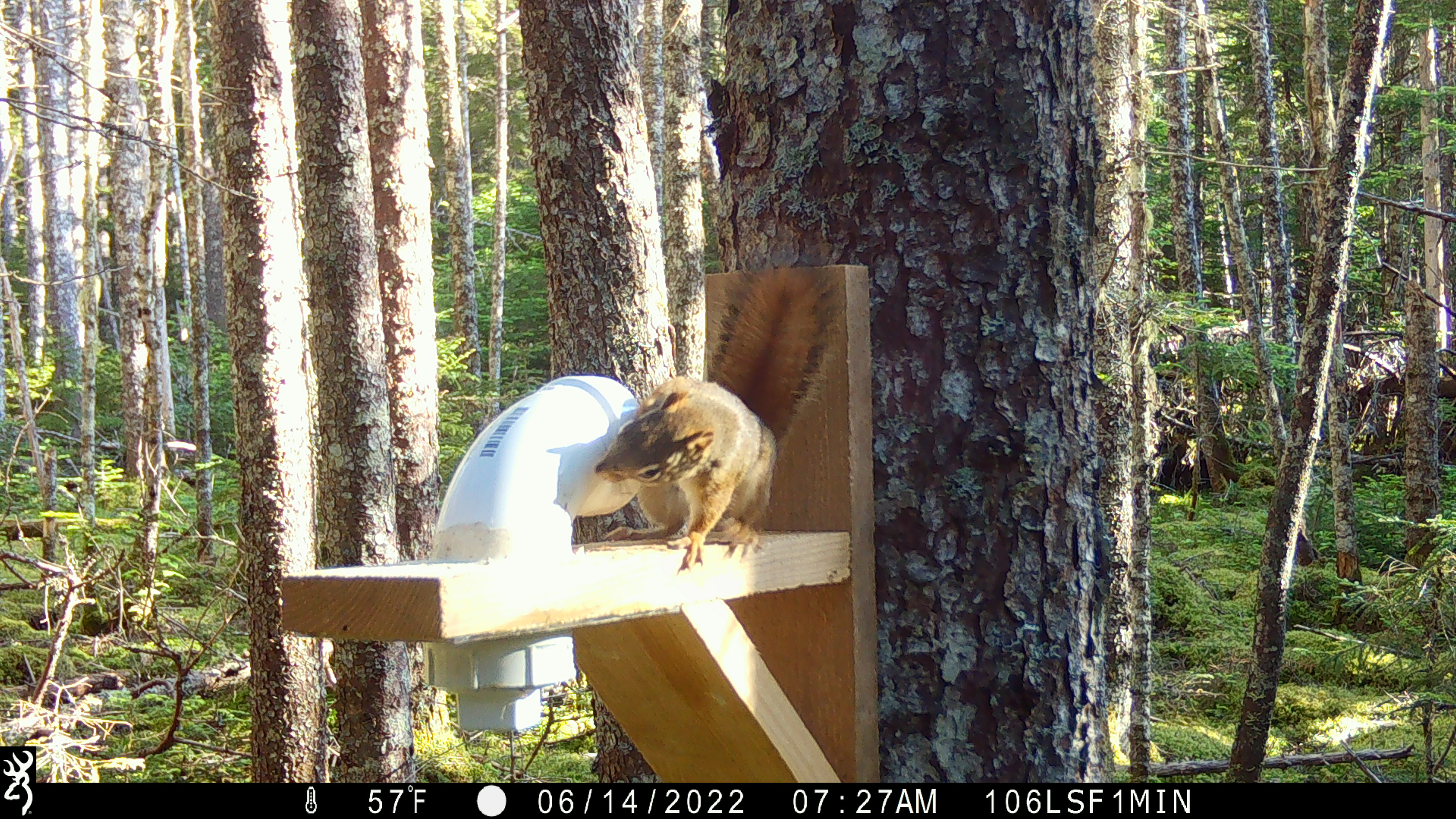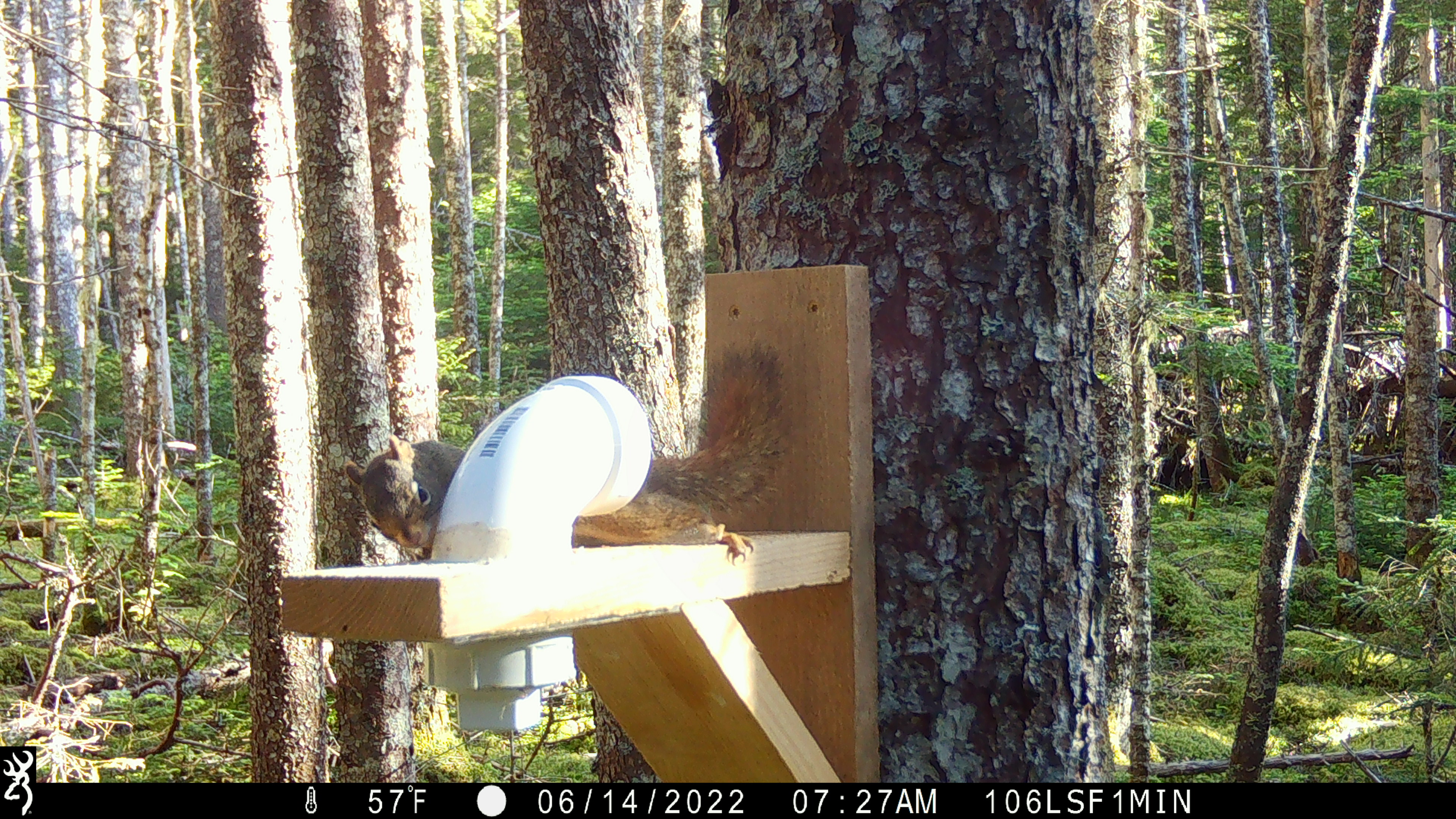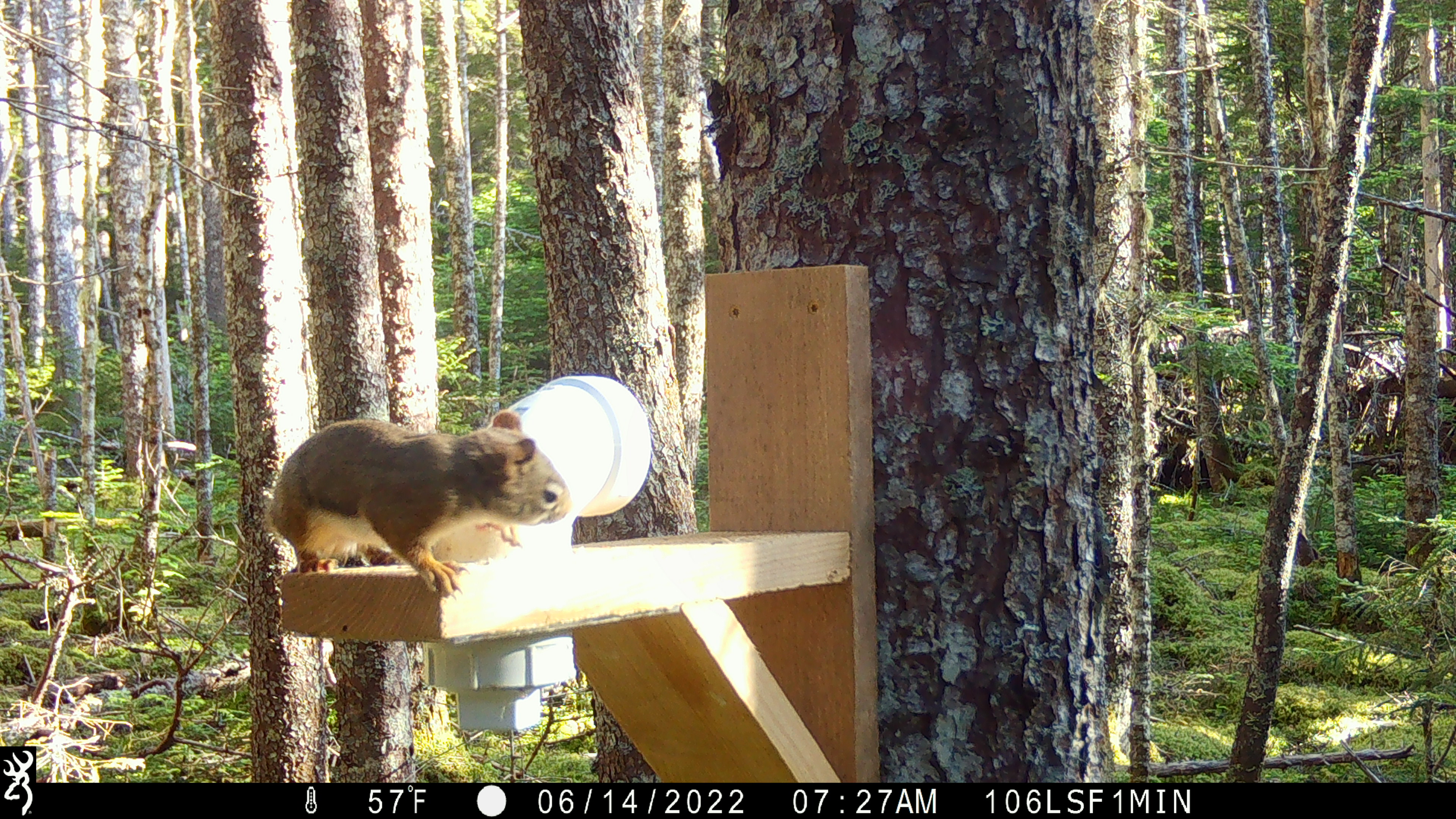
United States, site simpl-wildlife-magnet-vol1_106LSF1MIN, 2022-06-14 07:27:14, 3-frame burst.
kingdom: Animalia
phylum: Chordata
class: Mammalia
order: Rodentia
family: Sciuridae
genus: Tamiasciurus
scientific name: Tamiasciurus hudsonicus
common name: red squirrel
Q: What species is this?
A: Red squirrel (Tamiasciurus hudsonicus).